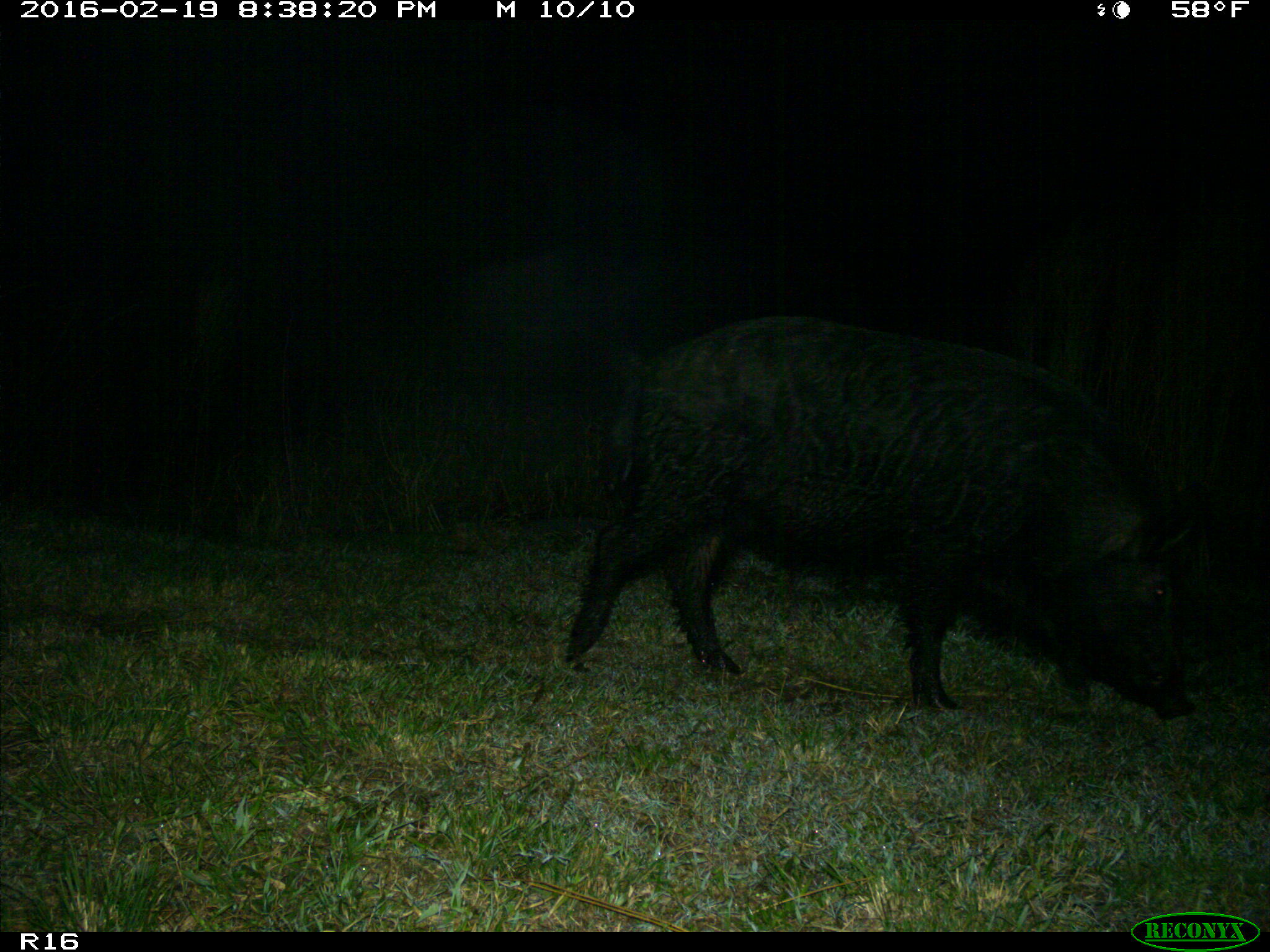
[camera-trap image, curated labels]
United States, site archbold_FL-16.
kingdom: Animalia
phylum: Chordata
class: Mammalia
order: Artiodactyla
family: Suidae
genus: Sus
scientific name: Sus scrofa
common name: wild boar